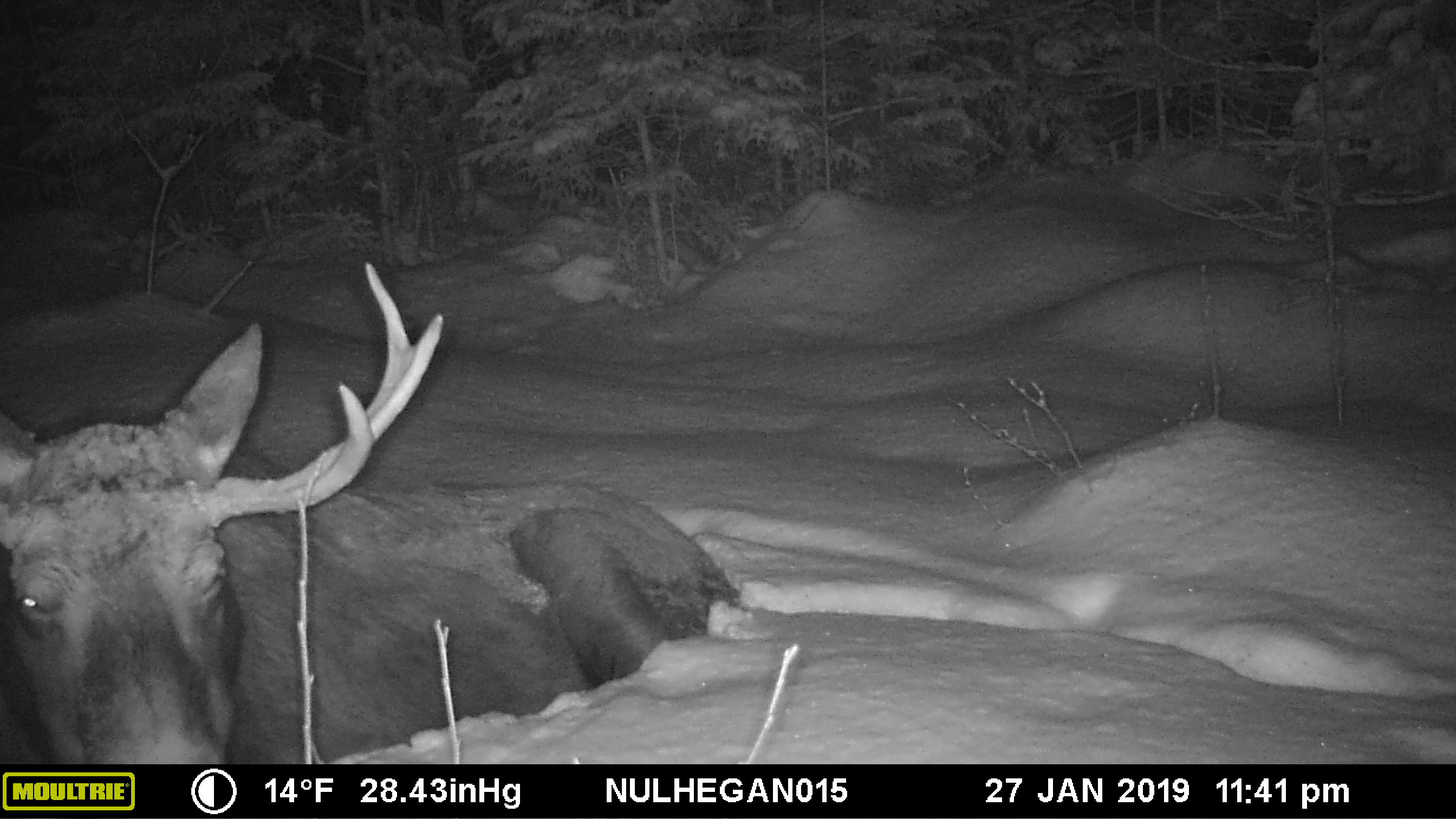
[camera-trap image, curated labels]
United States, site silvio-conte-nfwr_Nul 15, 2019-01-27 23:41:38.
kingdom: Animalia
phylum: Chordata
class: Mammalia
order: Artiodactyla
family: Cervidae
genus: Alces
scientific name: Alces alces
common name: moose